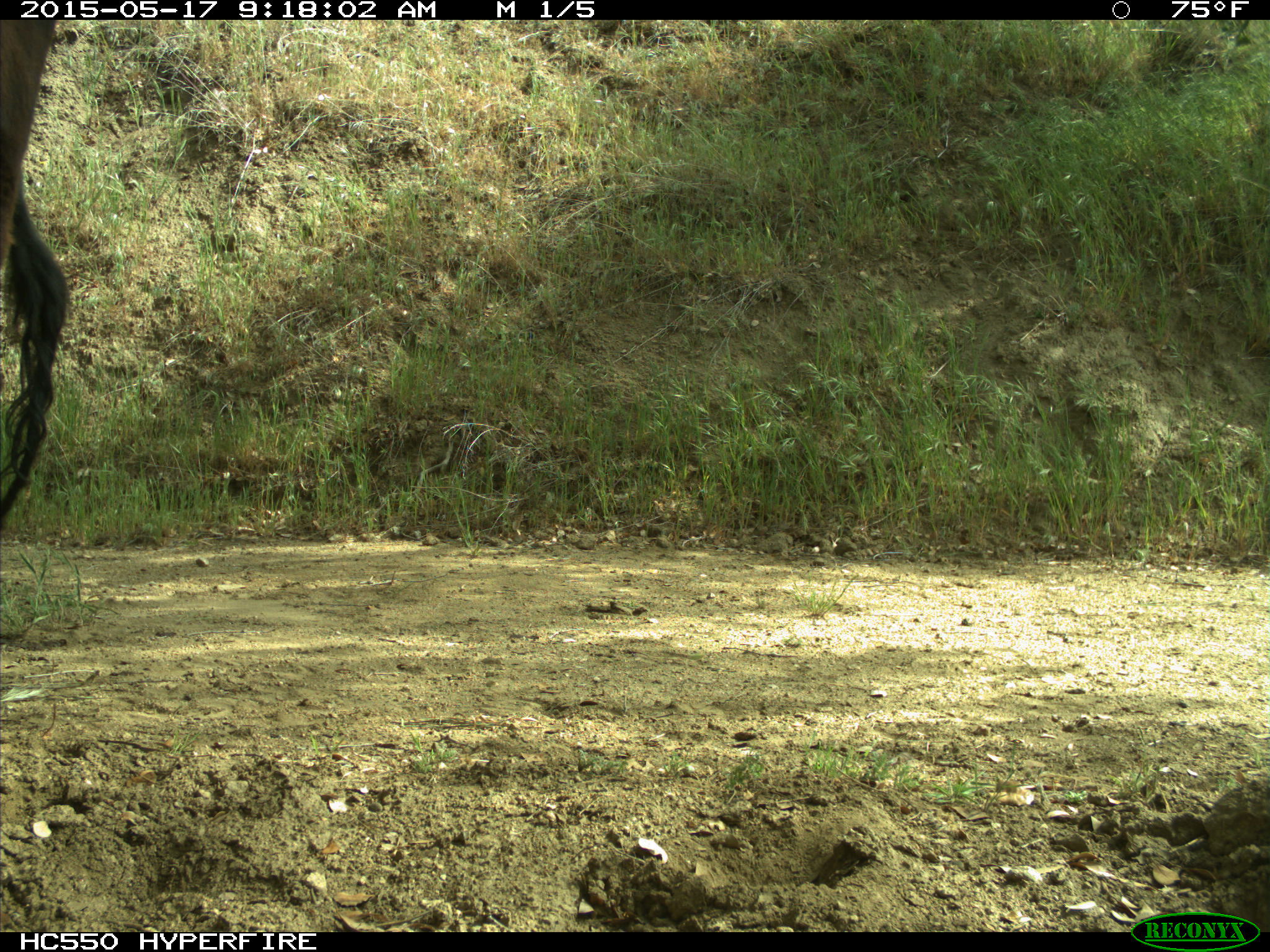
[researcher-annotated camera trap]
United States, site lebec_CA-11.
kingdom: Animalia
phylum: Chordata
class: Mammalia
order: Artiodactyla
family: Bovidae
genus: Bos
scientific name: Bos taurus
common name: domestic cow